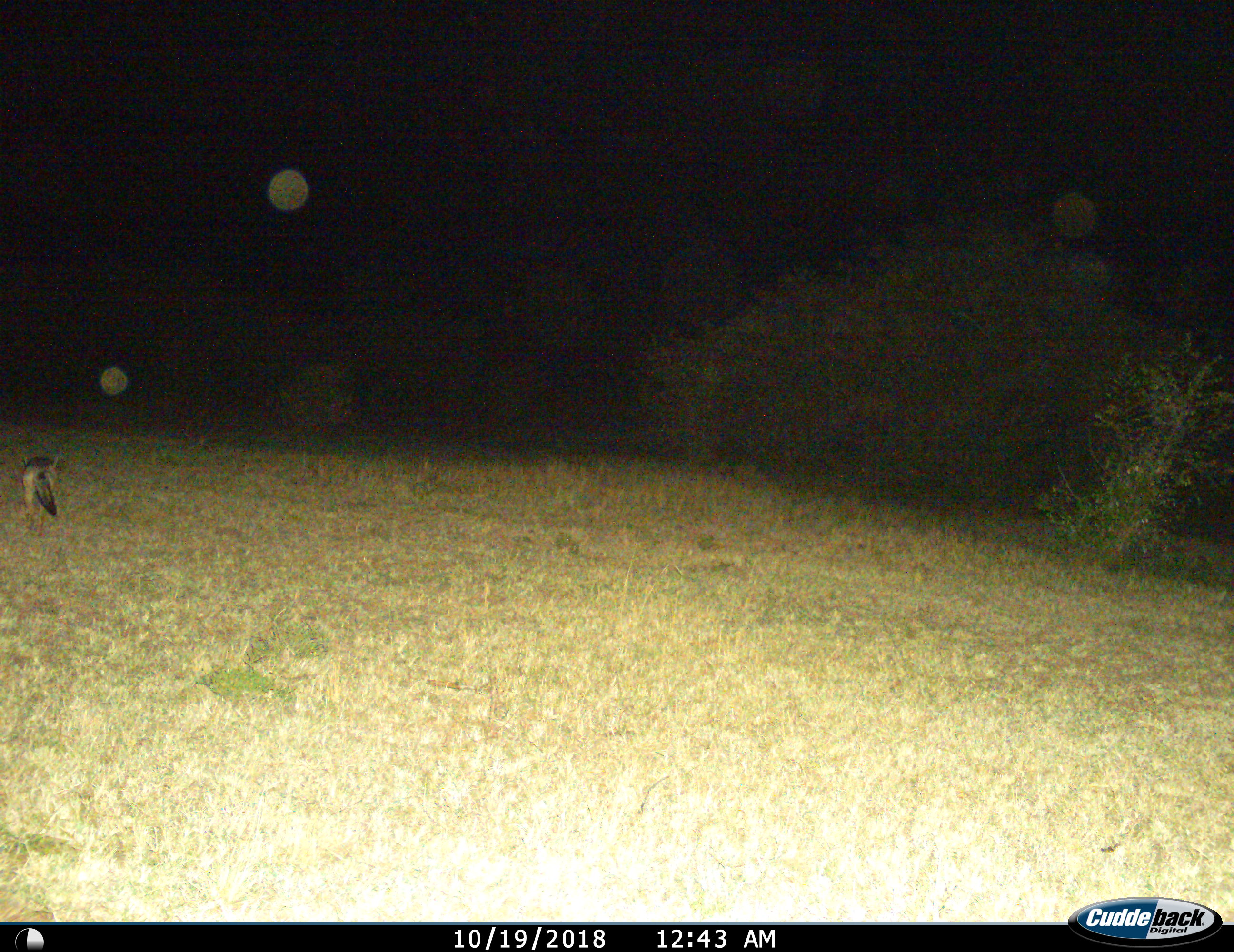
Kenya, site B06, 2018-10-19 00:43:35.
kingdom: Animalia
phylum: Chordata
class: Mammalia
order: Carnivora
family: Canidae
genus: Lupulella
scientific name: Lupulella mesomelas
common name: black-backed jackal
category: jackalblackbacked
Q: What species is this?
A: Jackalblackbacked (black-backed jackal) (Lupulella mesomelas).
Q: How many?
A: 1.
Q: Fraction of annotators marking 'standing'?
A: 0%.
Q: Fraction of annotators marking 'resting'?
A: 0%.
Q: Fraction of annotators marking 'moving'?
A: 100%.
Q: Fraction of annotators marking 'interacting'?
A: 0%.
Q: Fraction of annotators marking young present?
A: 0%.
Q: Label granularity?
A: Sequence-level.